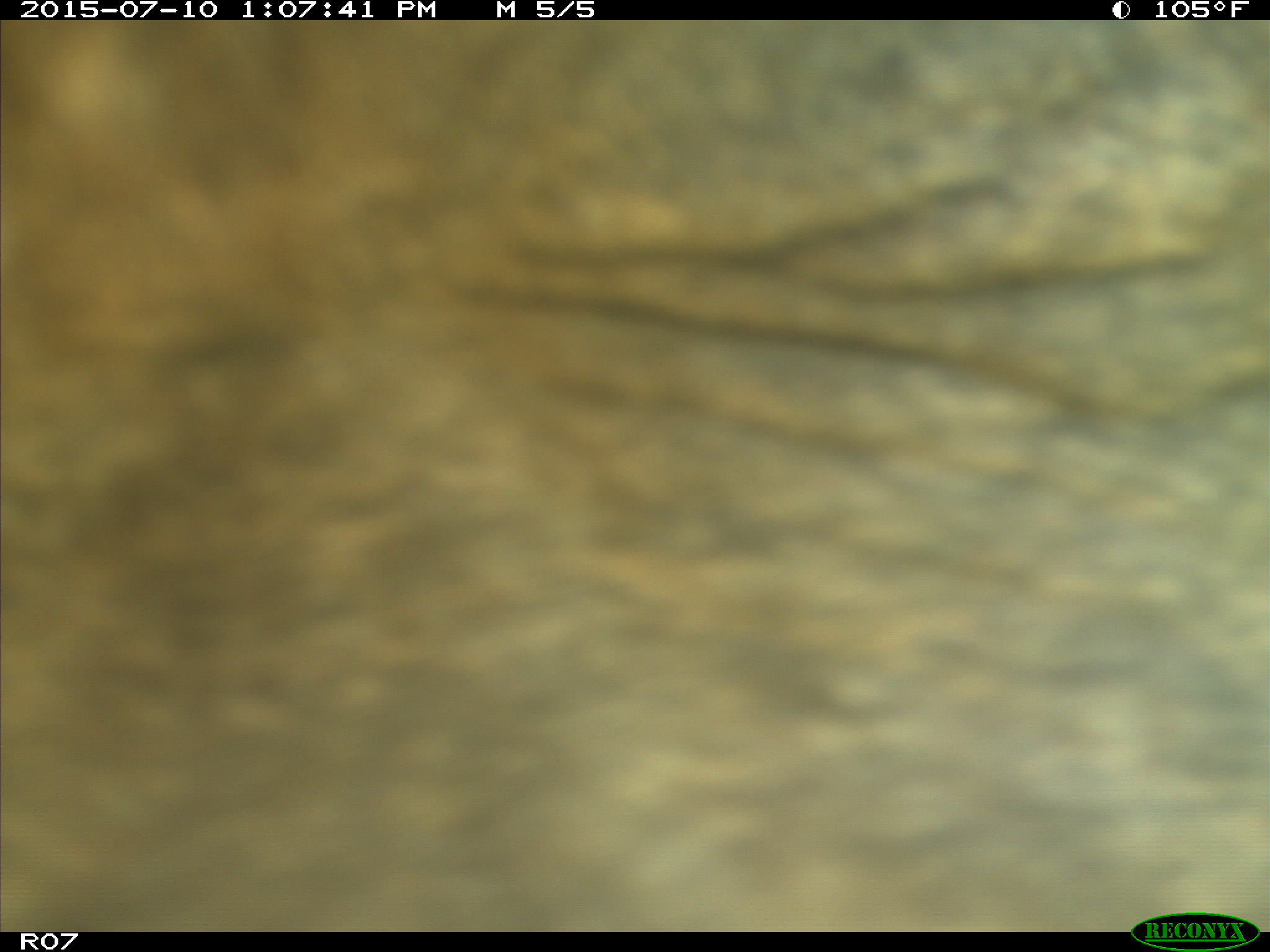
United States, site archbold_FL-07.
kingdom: Animalia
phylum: Chordata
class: Mammalia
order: Artiodactyla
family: Bovidae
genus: Bos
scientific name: Bos taurus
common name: domestic cow